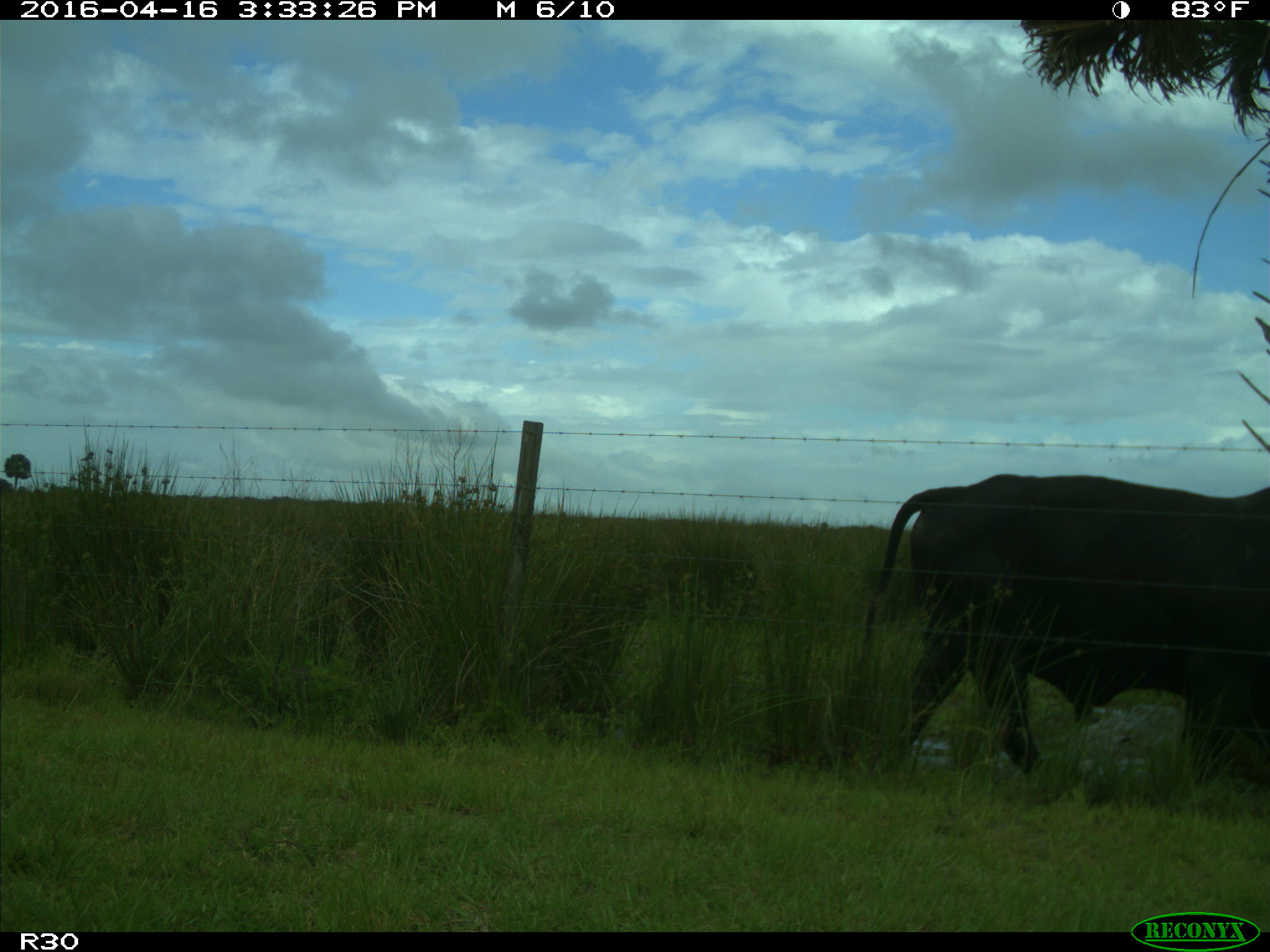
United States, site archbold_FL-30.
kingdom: Animalia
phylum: Chordata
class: Mammalia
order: Artiodactyla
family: Bovidae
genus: Bos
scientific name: Bos taurus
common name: domestic cow